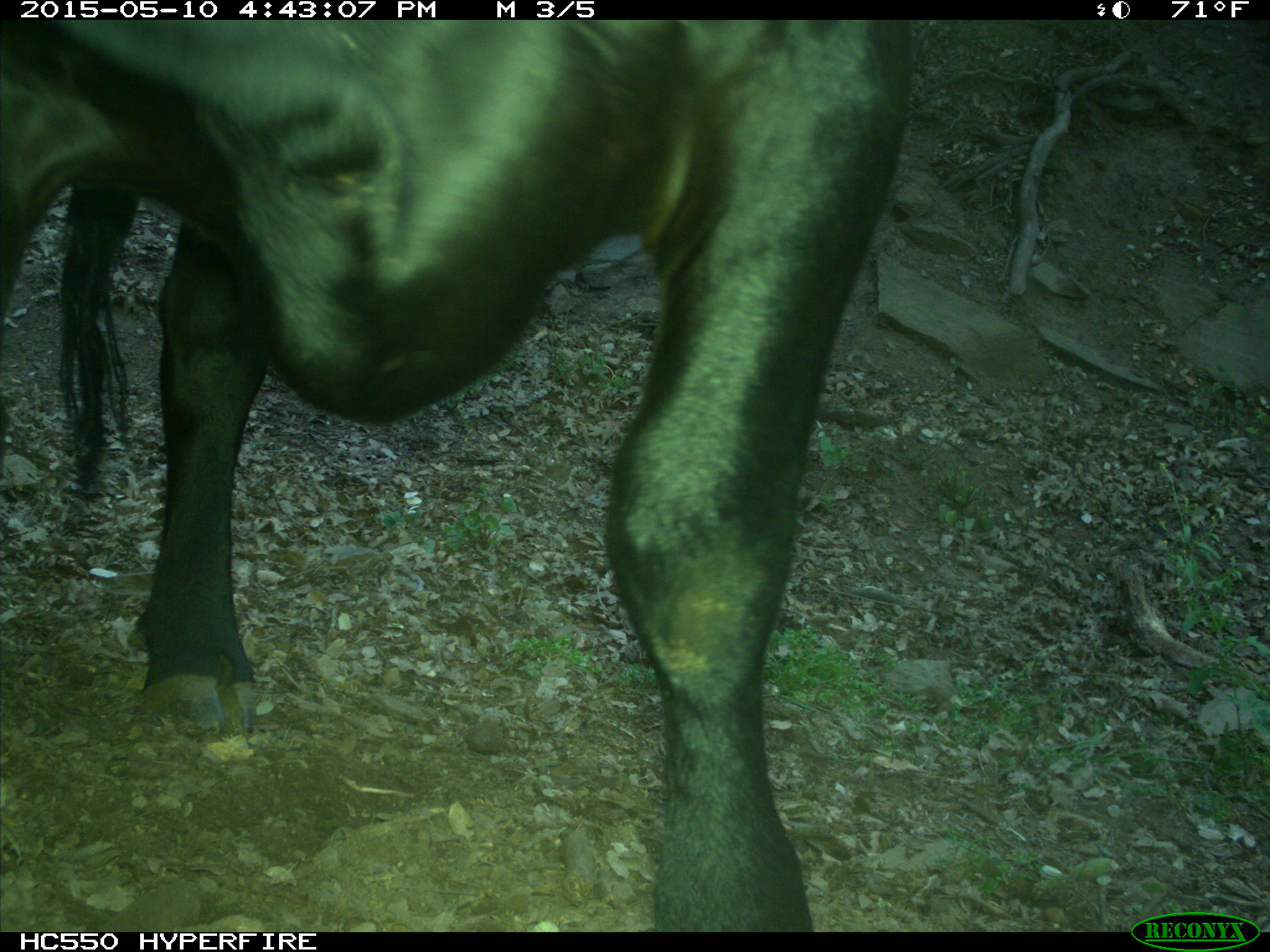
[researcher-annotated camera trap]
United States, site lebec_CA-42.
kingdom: Animalia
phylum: Chordata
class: Mammalia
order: Artiodactyla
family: Bovidae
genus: Bos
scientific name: Bos taurus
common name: domestic cow